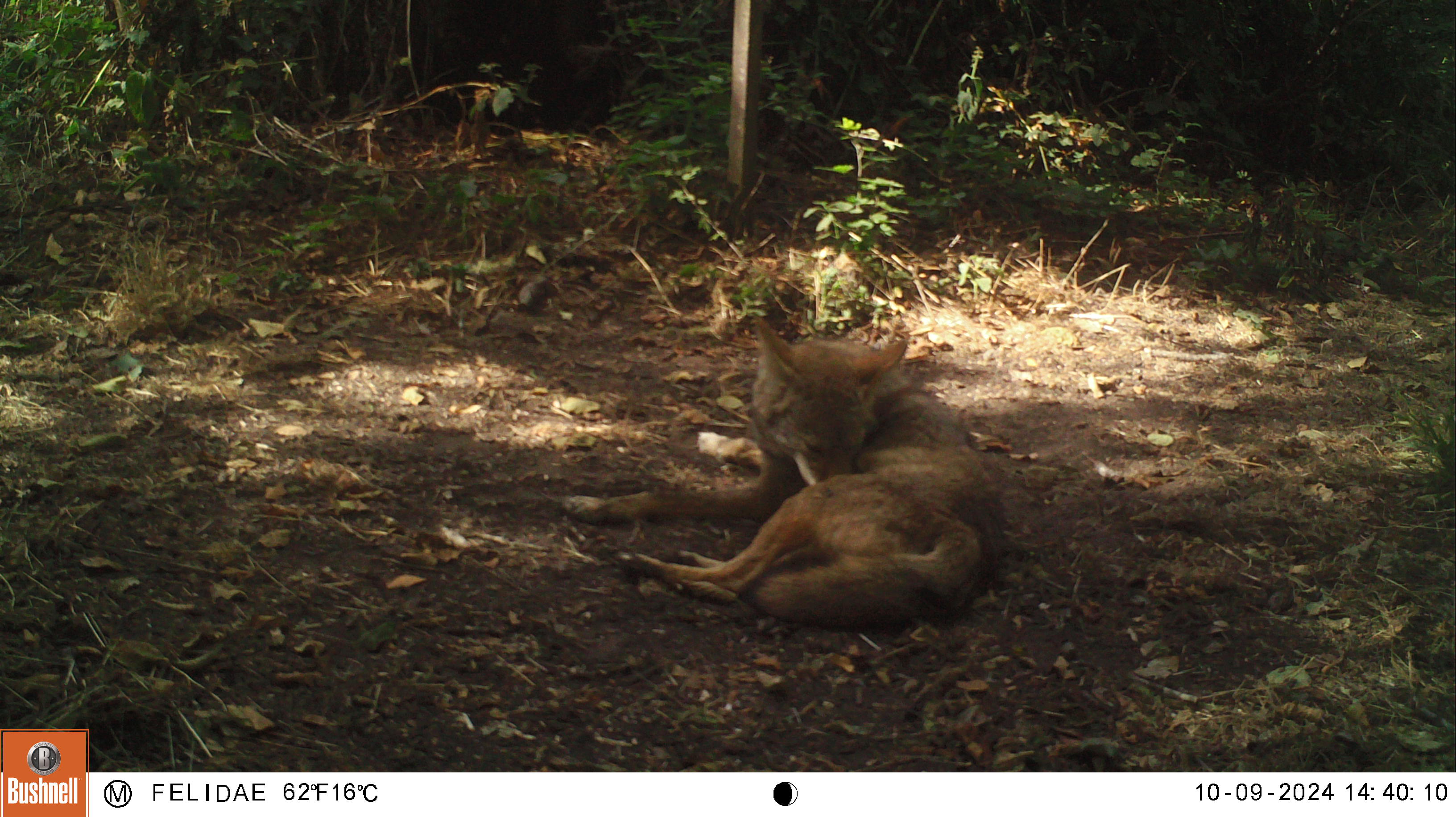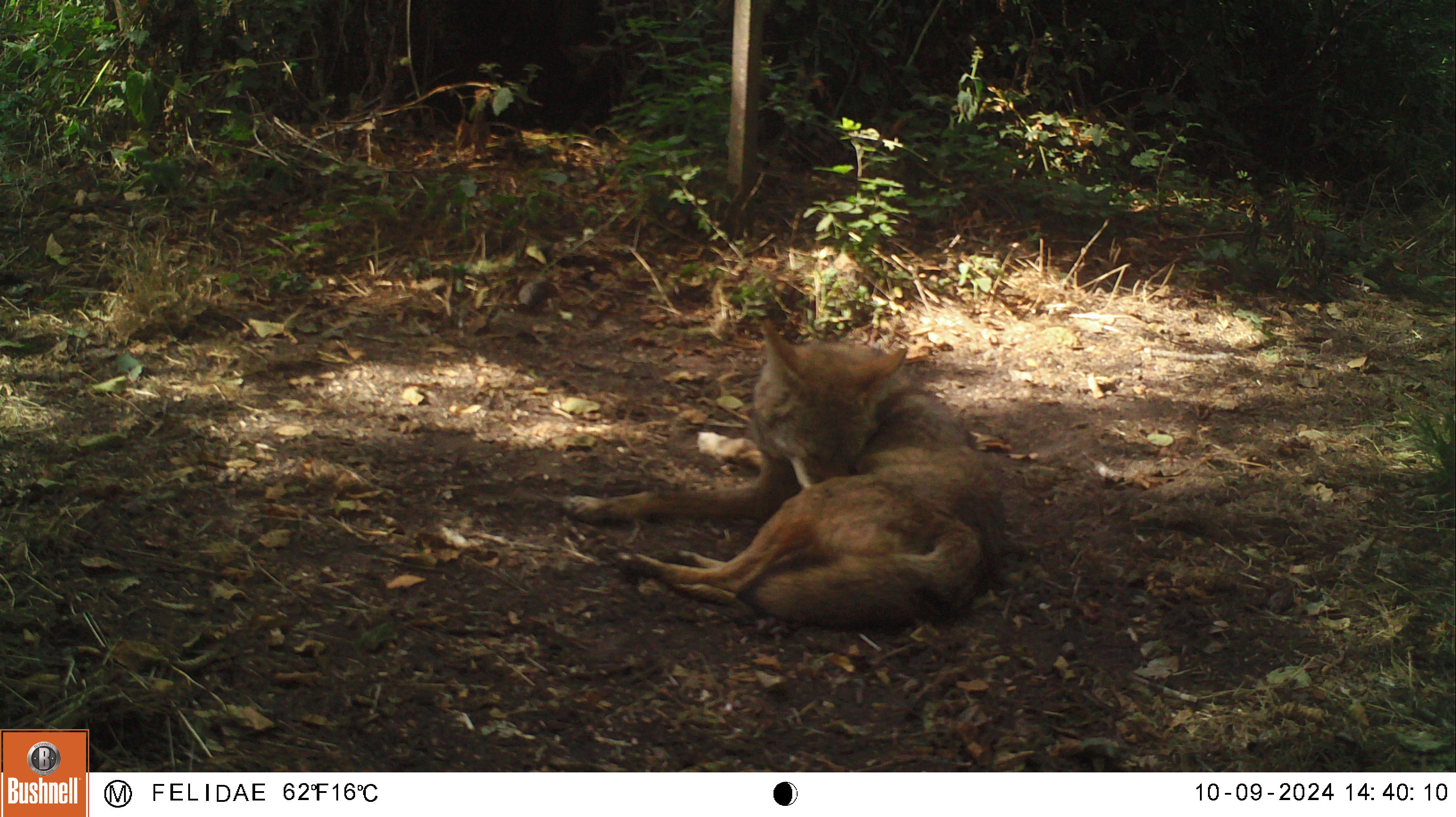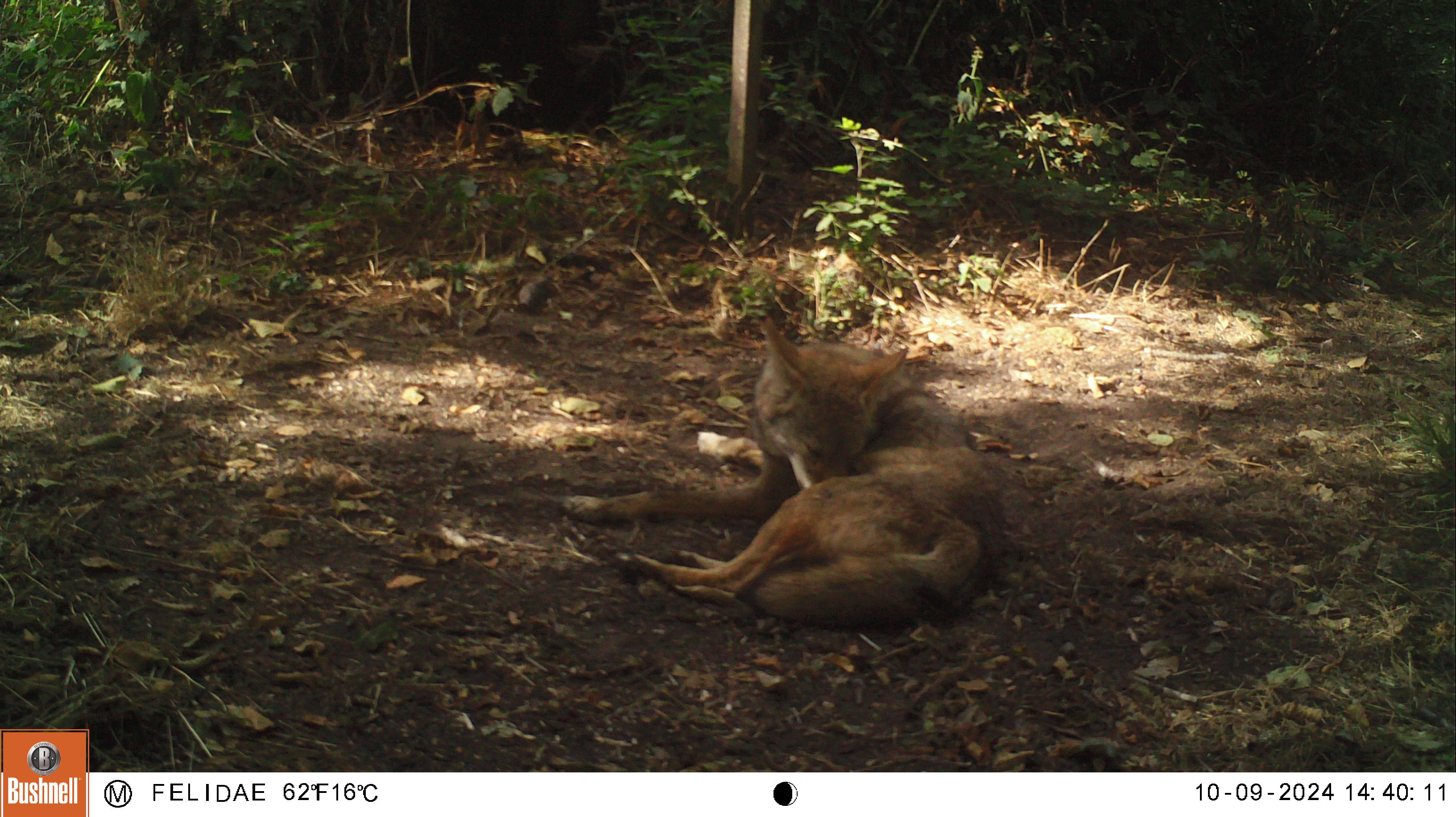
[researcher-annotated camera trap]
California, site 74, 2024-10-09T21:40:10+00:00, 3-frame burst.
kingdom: Animalia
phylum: Chordata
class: Mammalia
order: Carnivora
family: Canidae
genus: Canis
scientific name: Canis latrans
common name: coyote